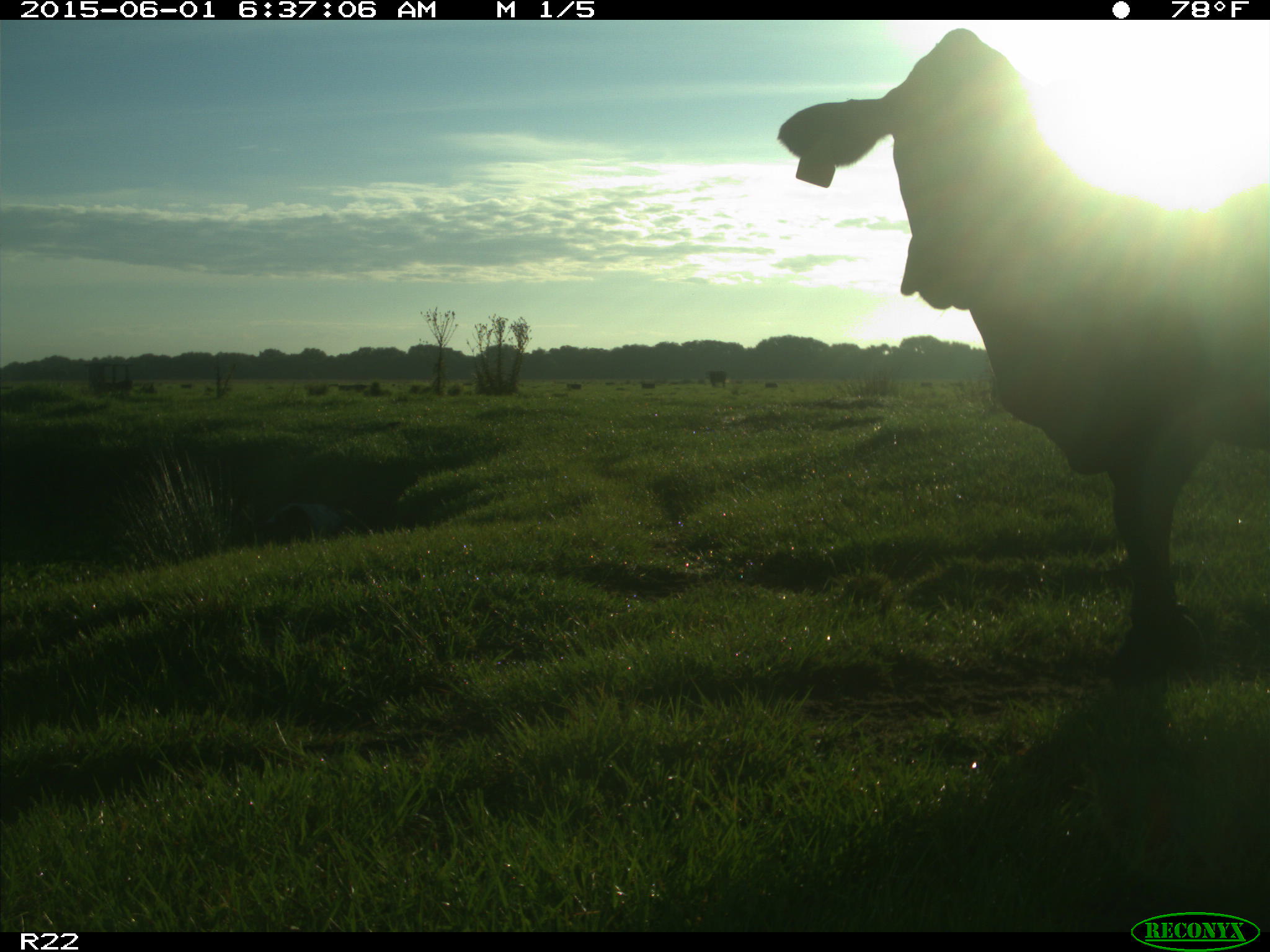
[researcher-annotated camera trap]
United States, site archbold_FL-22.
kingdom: Animalia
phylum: Chordata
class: Mammalia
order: Artiodactyla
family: Suidae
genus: Sus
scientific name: Sus scrofa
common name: wild boar